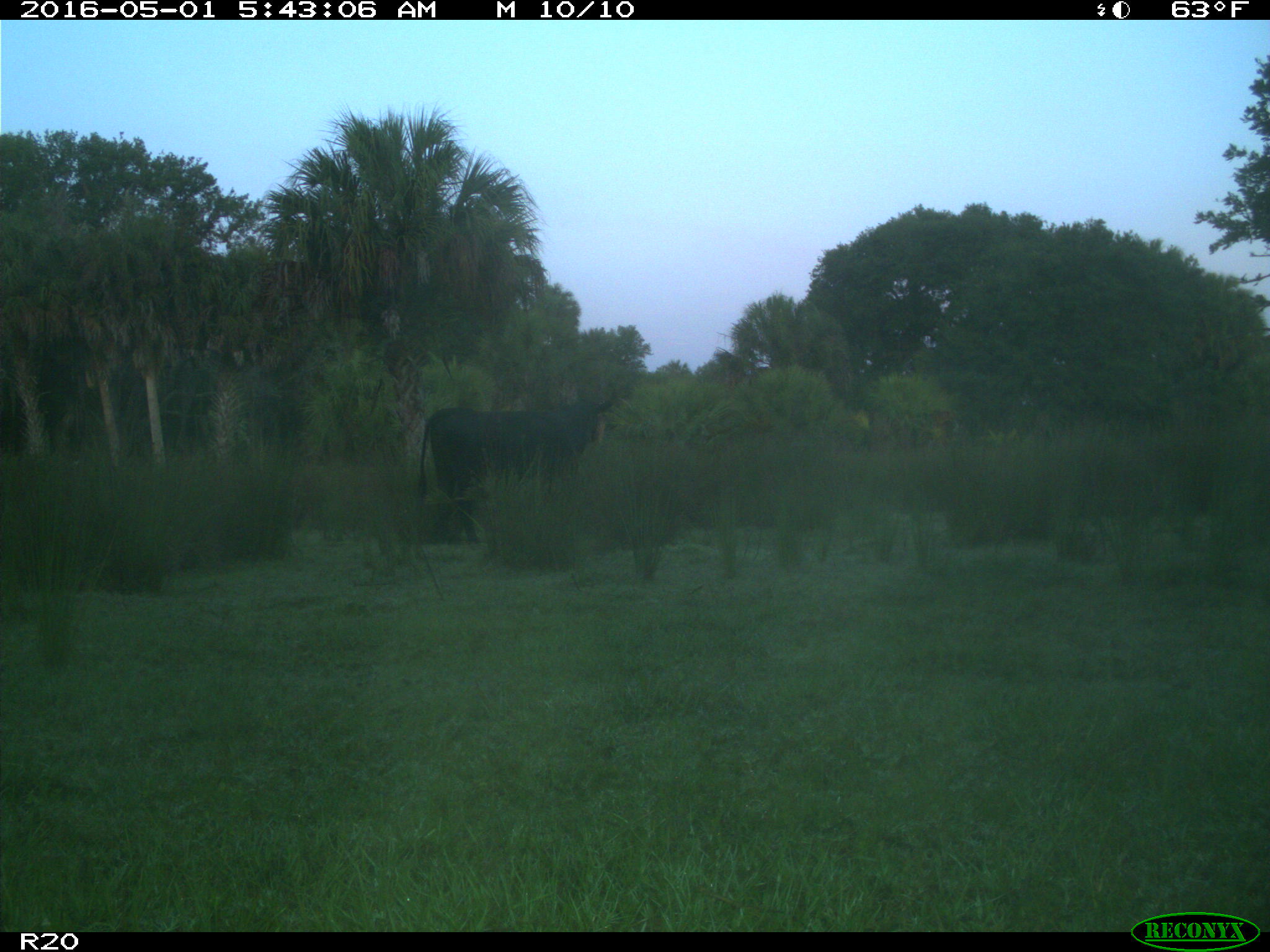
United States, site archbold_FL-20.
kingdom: Animalia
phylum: Chordata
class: Mammalia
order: Artiodactyla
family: Bovidae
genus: Bos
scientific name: Bos taurus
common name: domestic cow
Bos taurus (domestic cow).